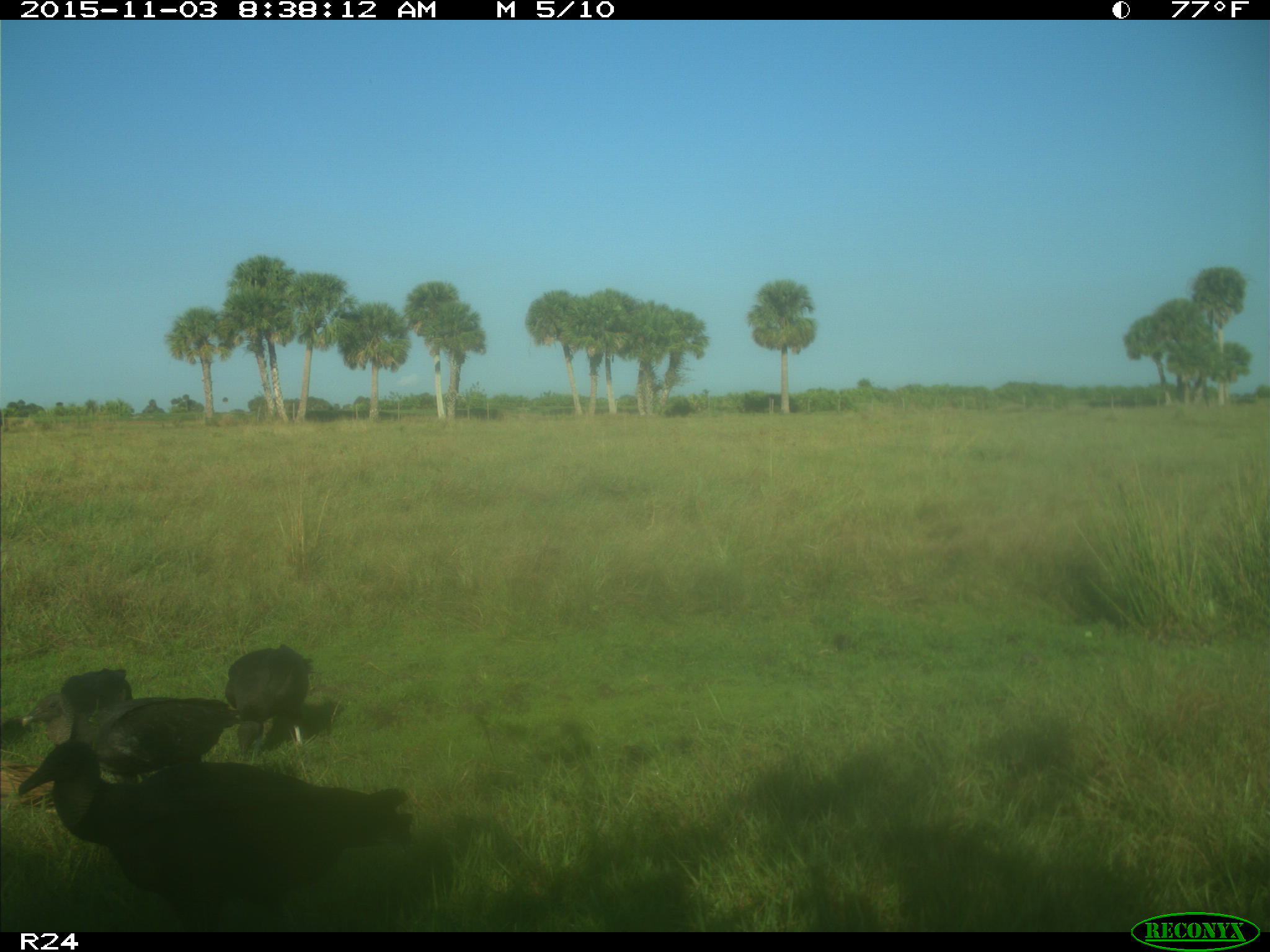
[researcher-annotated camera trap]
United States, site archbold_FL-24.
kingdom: Animalia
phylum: Chordata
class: Aves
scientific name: Aves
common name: birds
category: unidentified bird